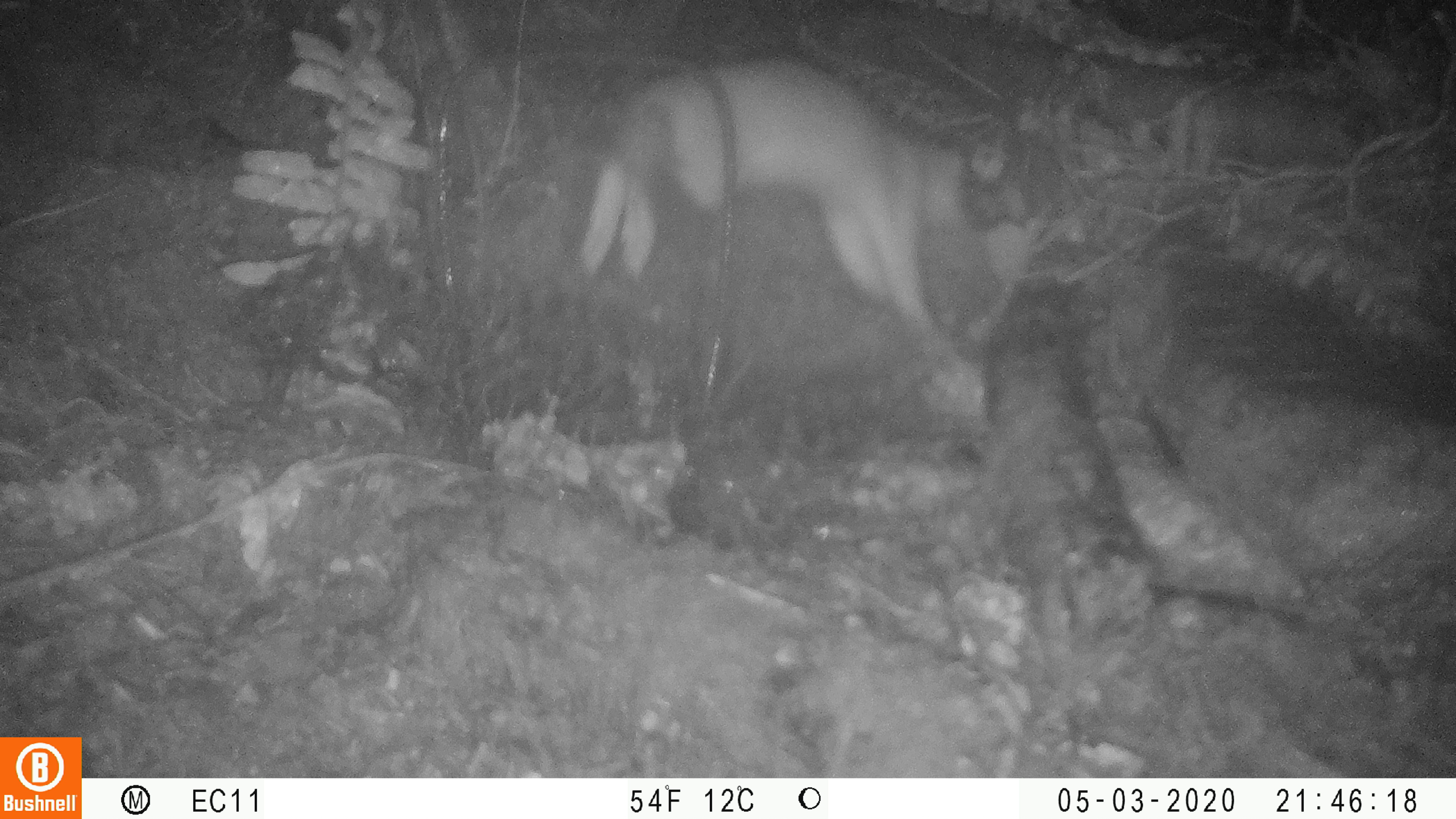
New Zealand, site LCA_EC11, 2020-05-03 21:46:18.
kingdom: Animalia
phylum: Chordata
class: Mammalia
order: Carnivora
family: Mustelidae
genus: Mustela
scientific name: Mustela erminea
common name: stoat